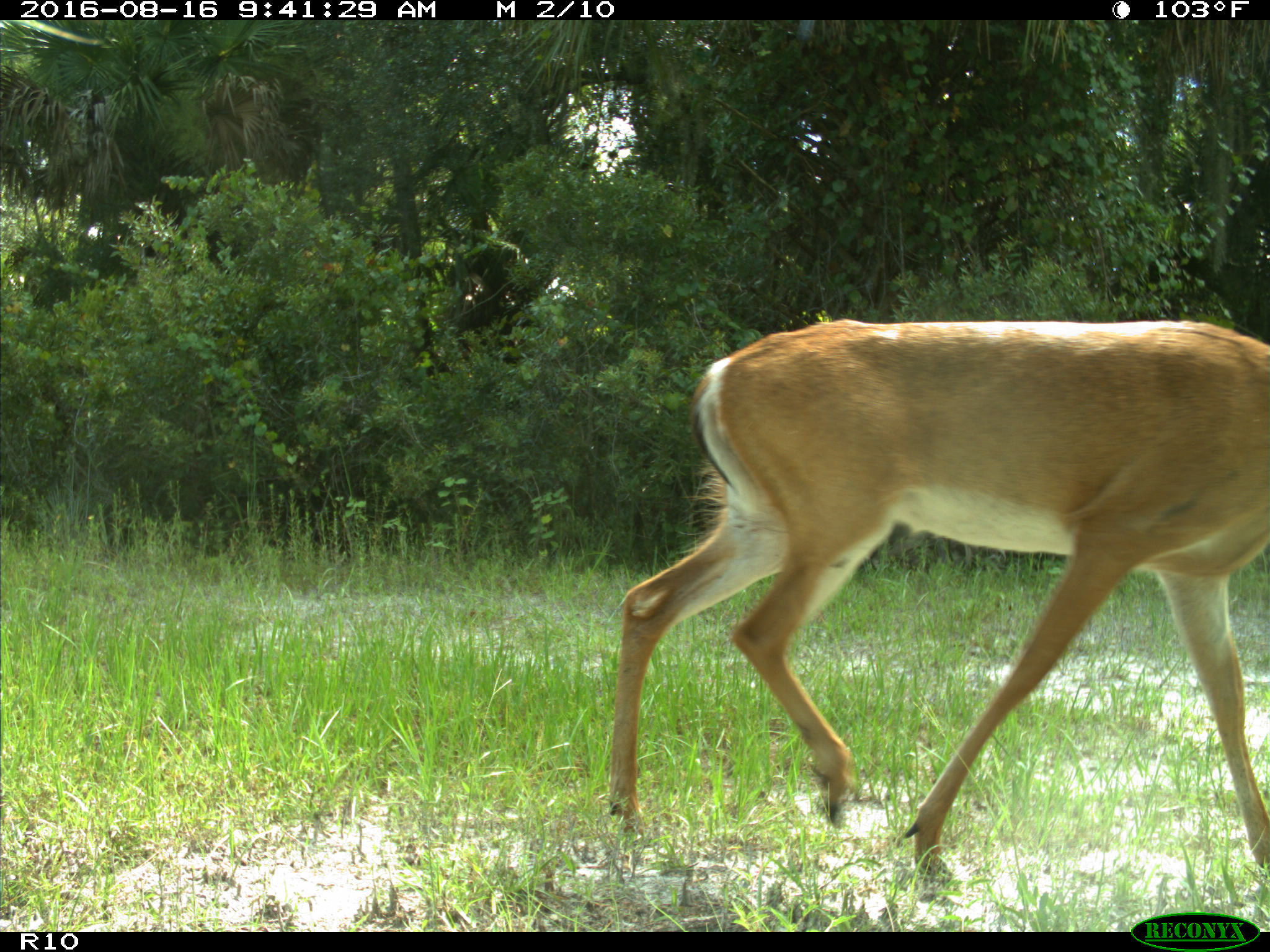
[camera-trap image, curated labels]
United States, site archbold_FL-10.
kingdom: Animalia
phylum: Chordata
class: Mammalia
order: Artiodactyla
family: Cervidae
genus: Odocoileus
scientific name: Odocoileus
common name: deer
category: unidentified deer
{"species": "unidentified deer (deer) (Odocoileus)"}